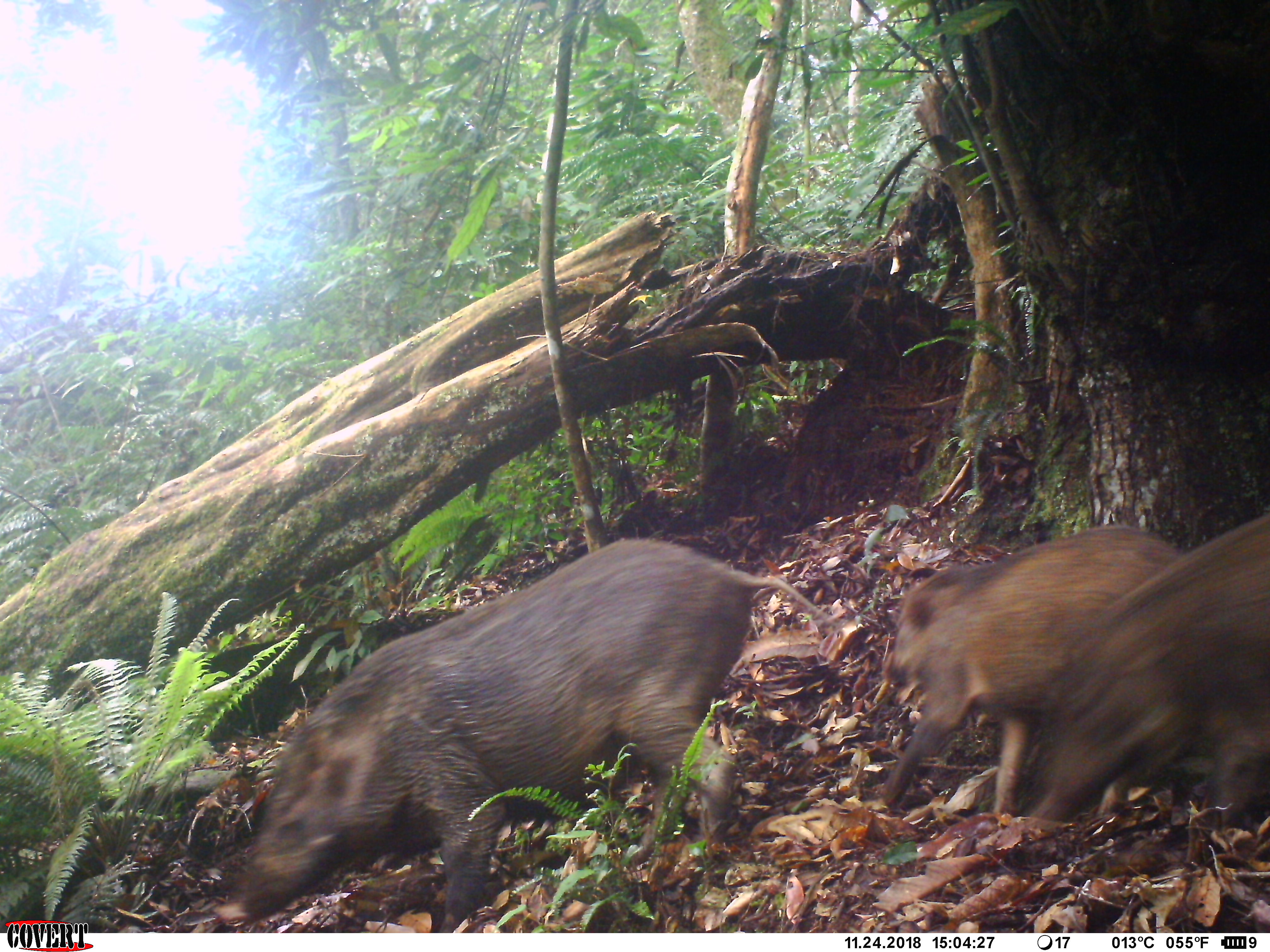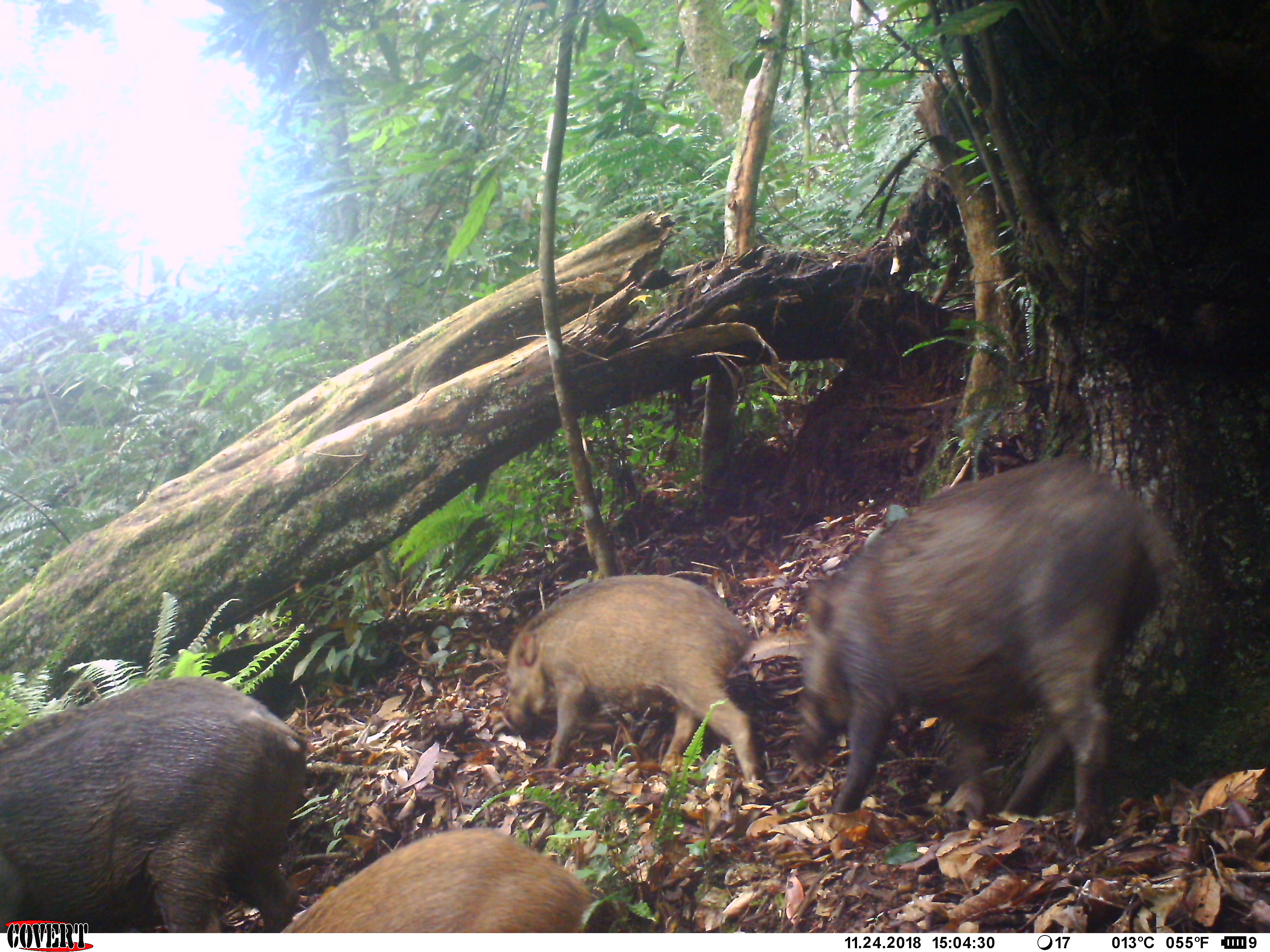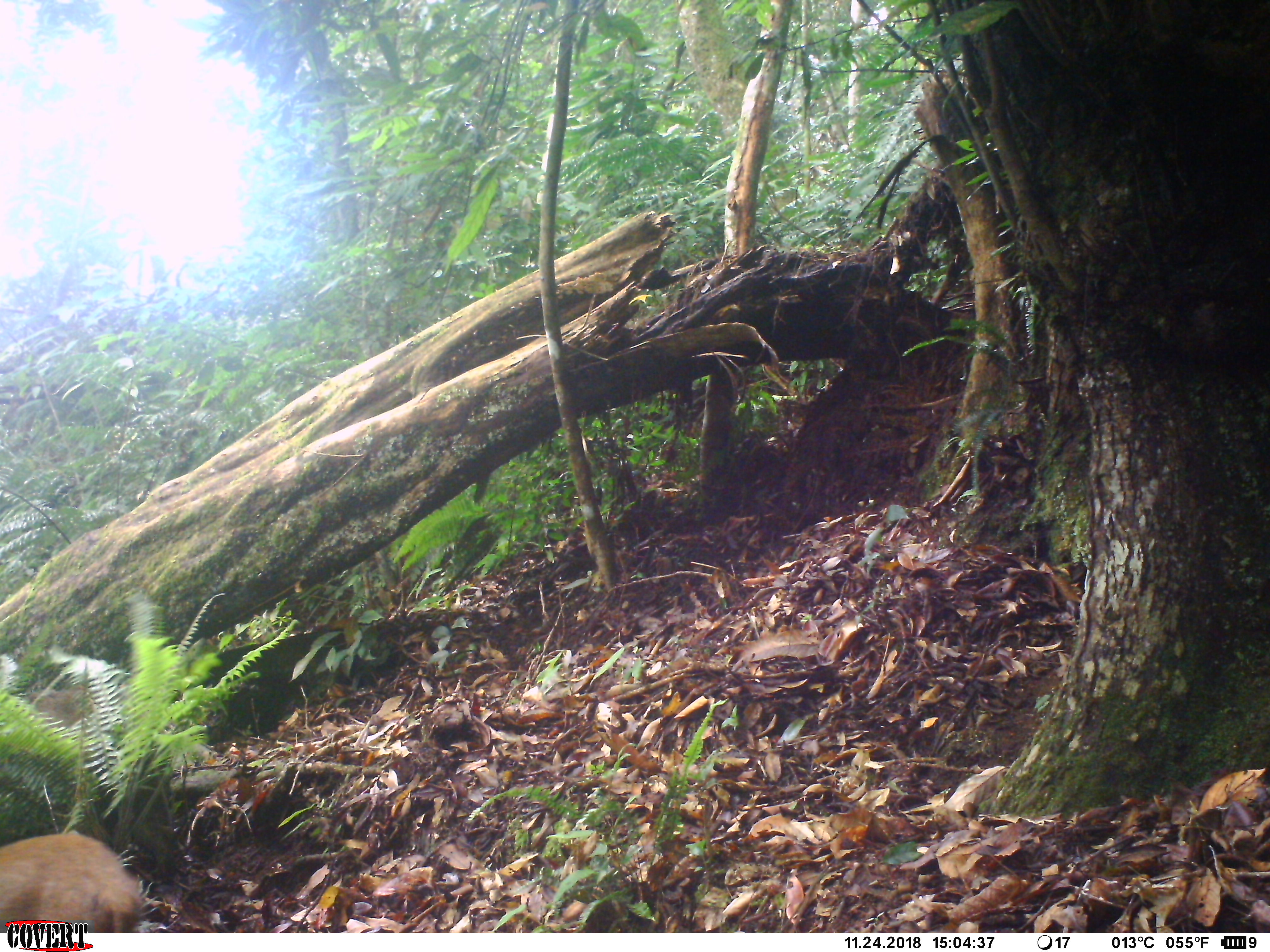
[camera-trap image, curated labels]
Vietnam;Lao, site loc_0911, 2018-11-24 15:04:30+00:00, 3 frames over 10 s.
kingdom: Animalia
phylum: Chordata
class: Mammalia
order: Artiodactyla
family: Suidae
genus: Sus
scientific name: Sus scrofa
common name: eurasian wild pig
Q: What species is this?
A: Eurasian wild pig (Sus scrofa).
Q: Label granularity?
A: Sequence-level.